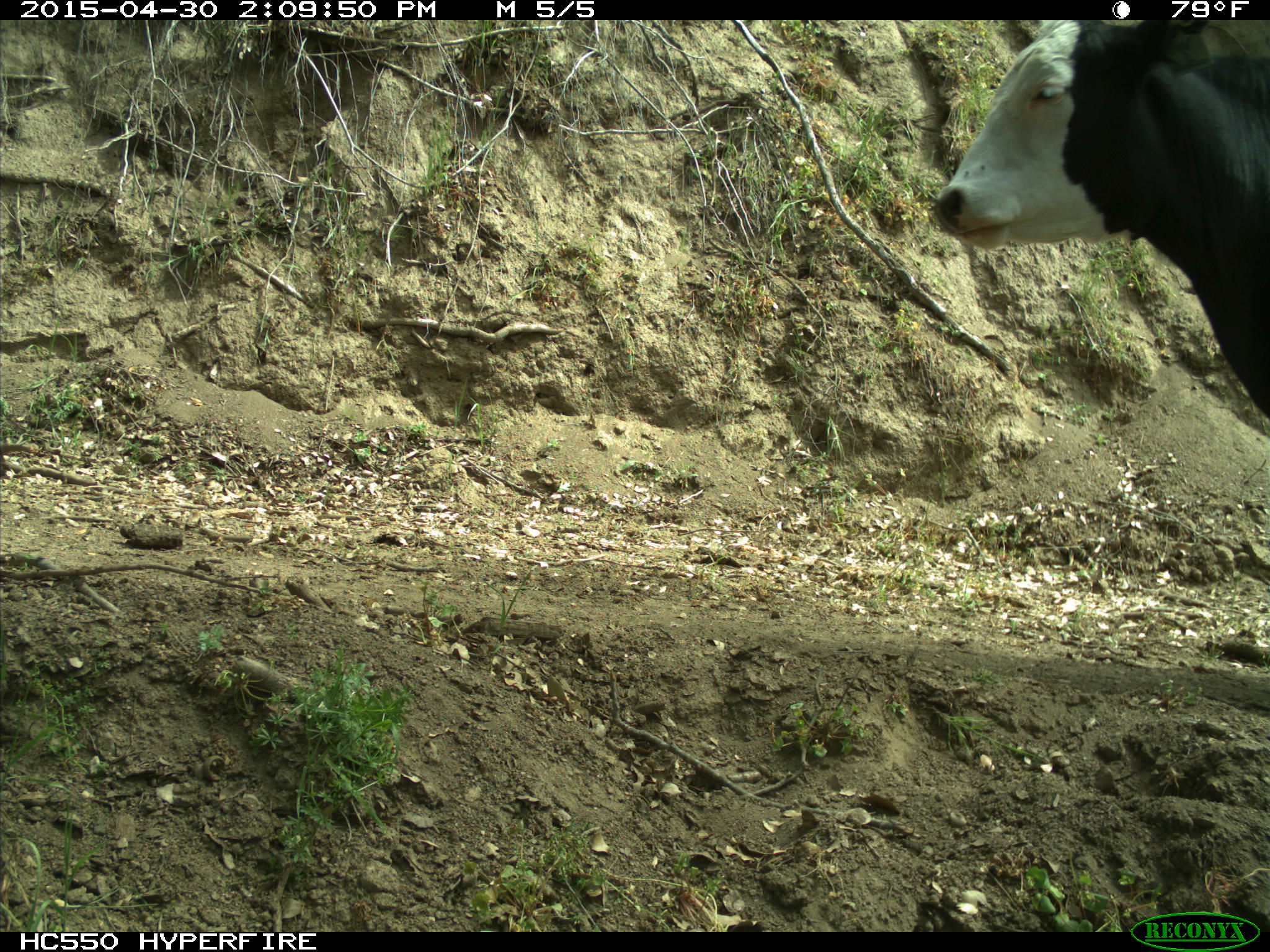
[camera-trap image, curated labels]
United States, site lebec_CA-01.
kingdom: Animalia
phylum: Chordata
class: Mammalia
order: Artiodactyla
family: Bovidae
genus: Bos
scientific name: Bos taurus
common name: domestic cow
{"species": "Bos taurus (domestic cow)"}